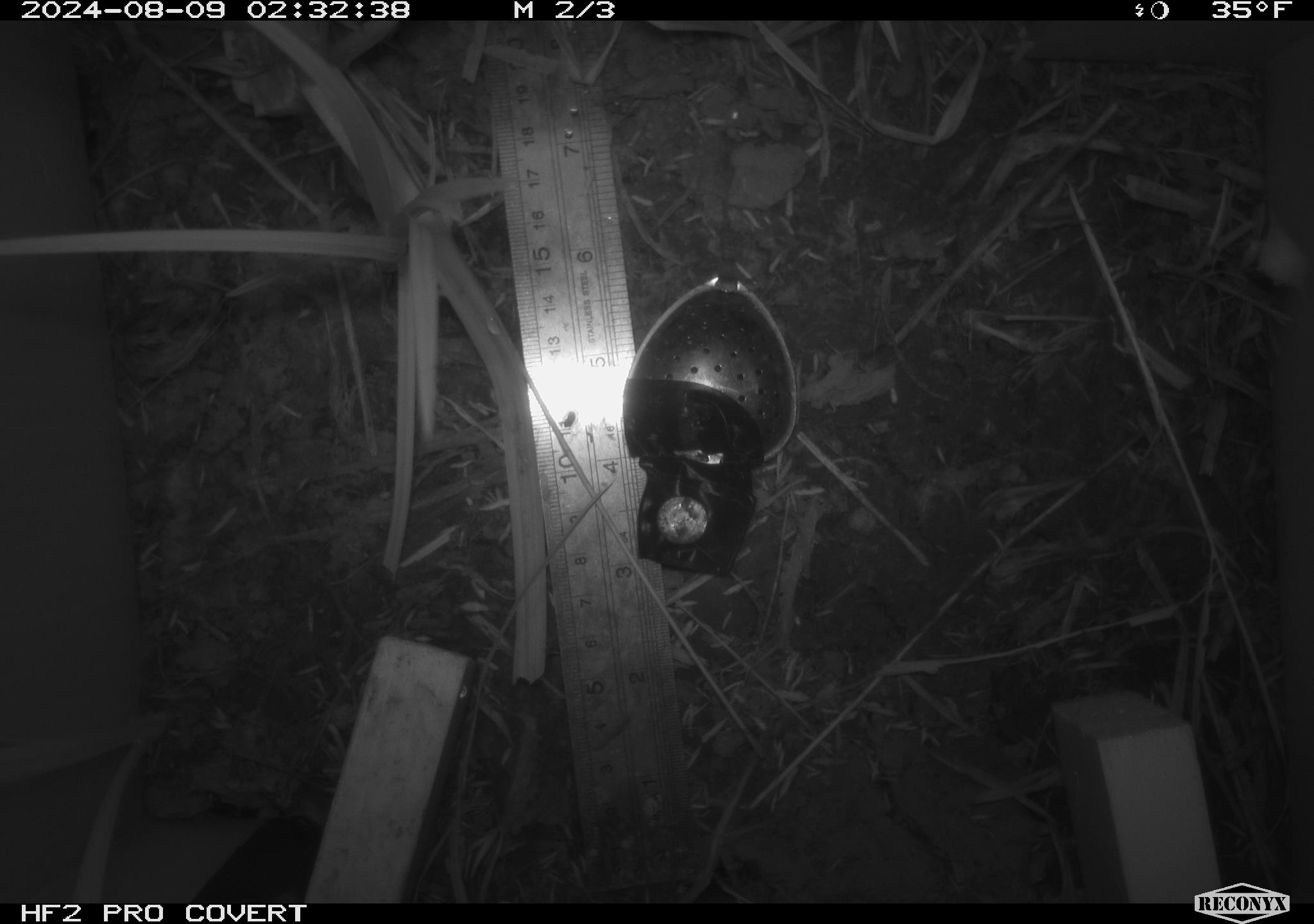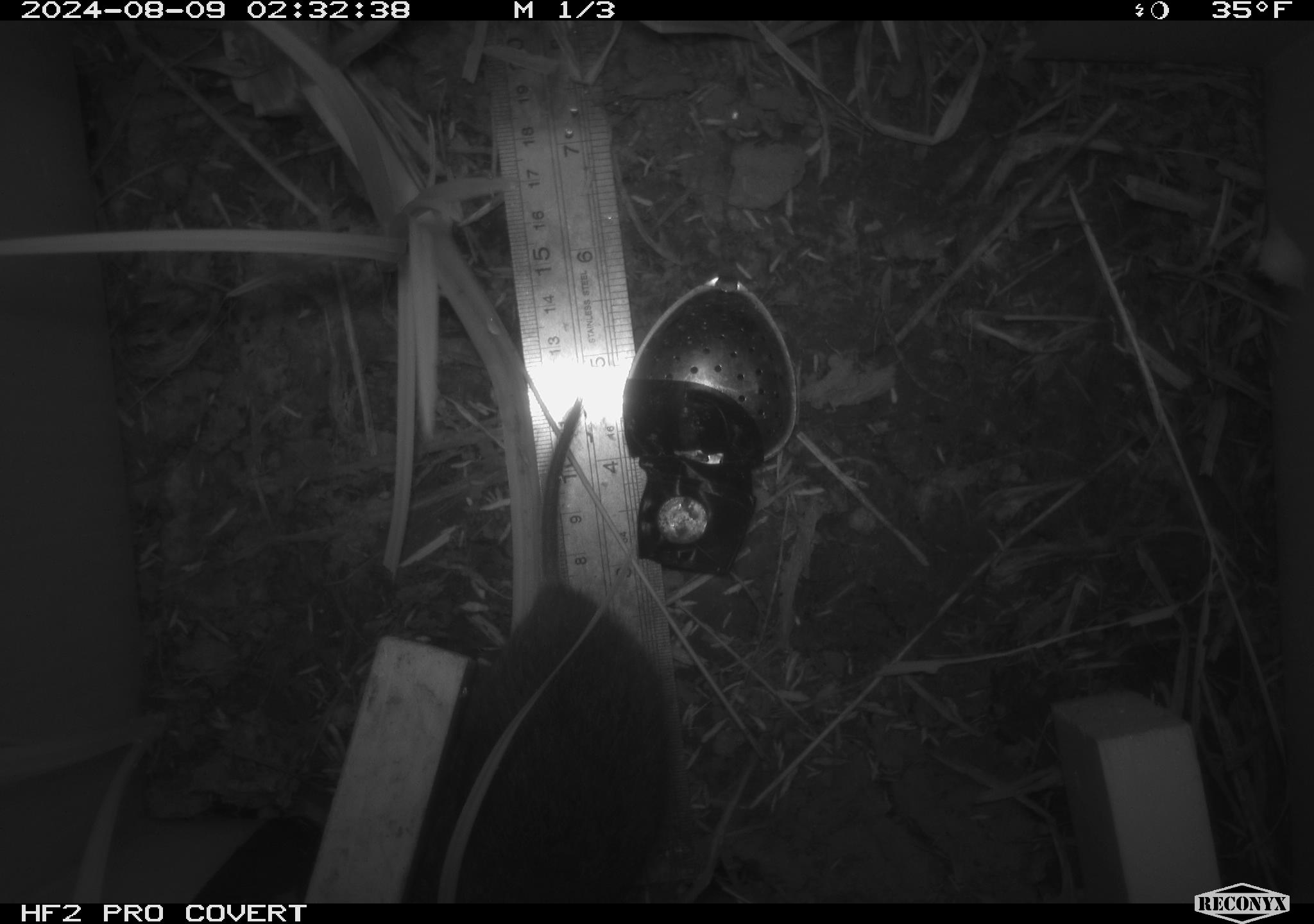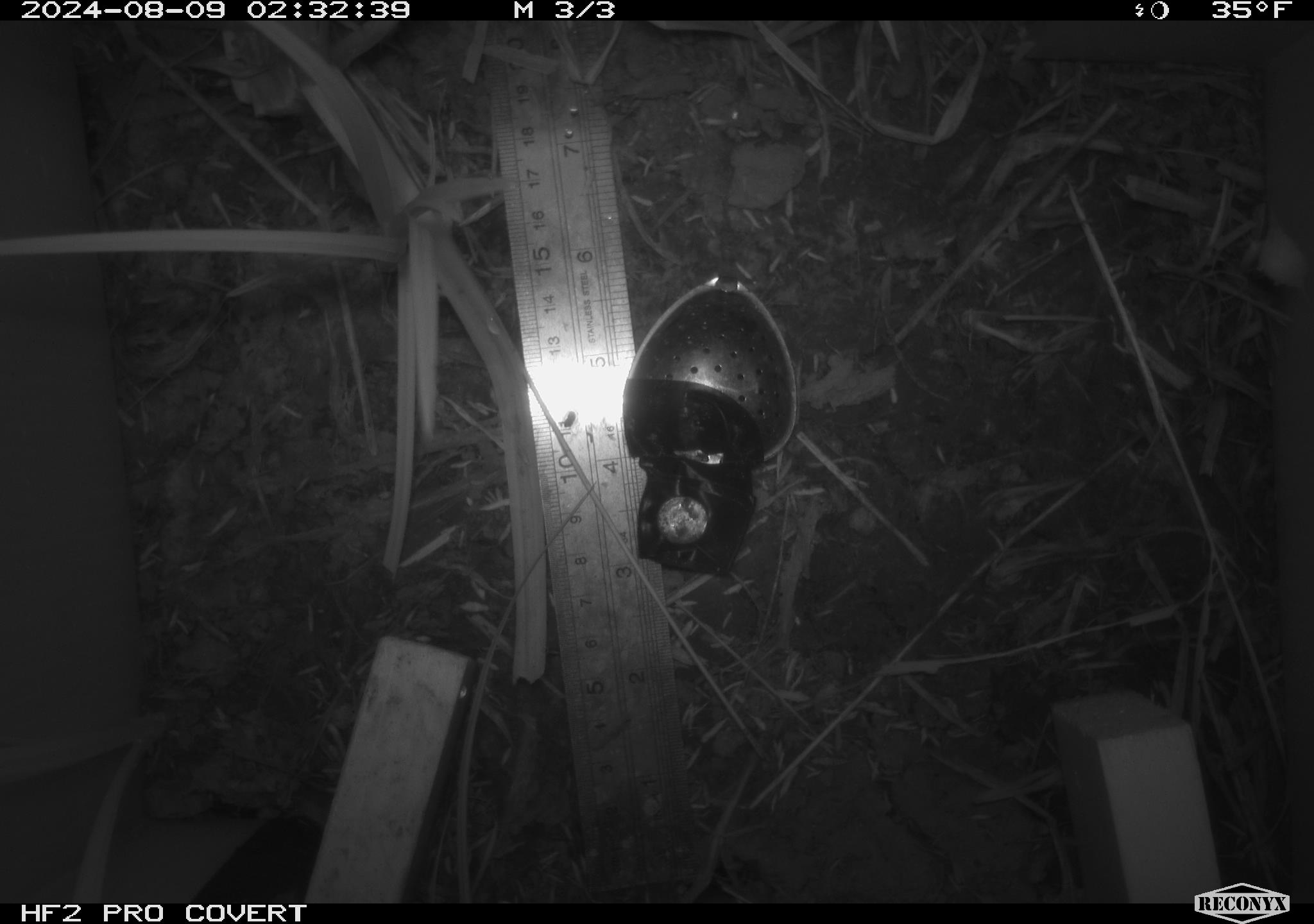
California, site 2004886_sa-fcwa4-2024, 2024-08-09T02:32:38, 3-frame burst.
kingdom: Animalia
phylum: Chordata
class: Mammalia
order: Rodentia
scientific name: Rodentia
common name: rodent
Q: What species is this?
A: Rodent (Rodentia).